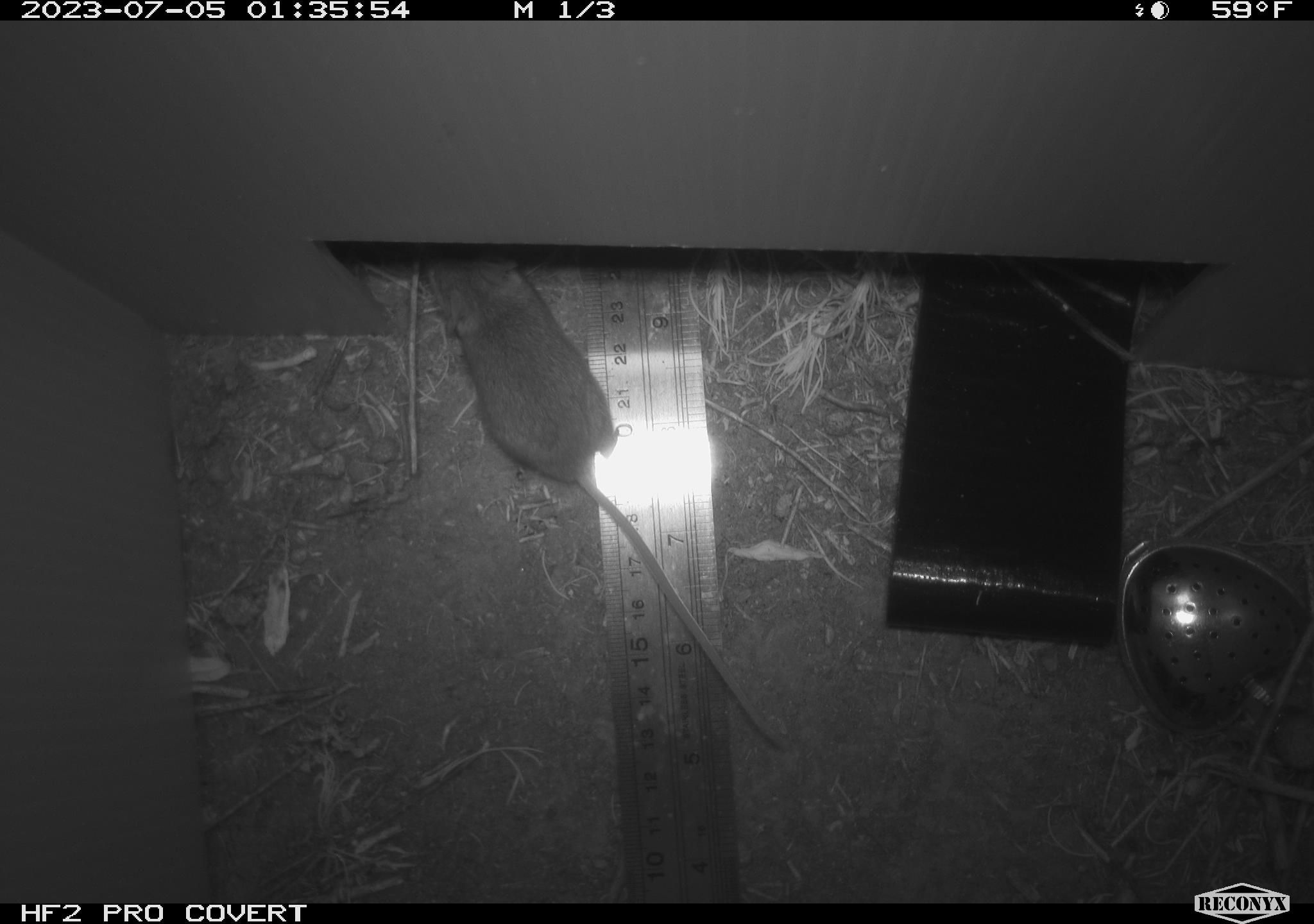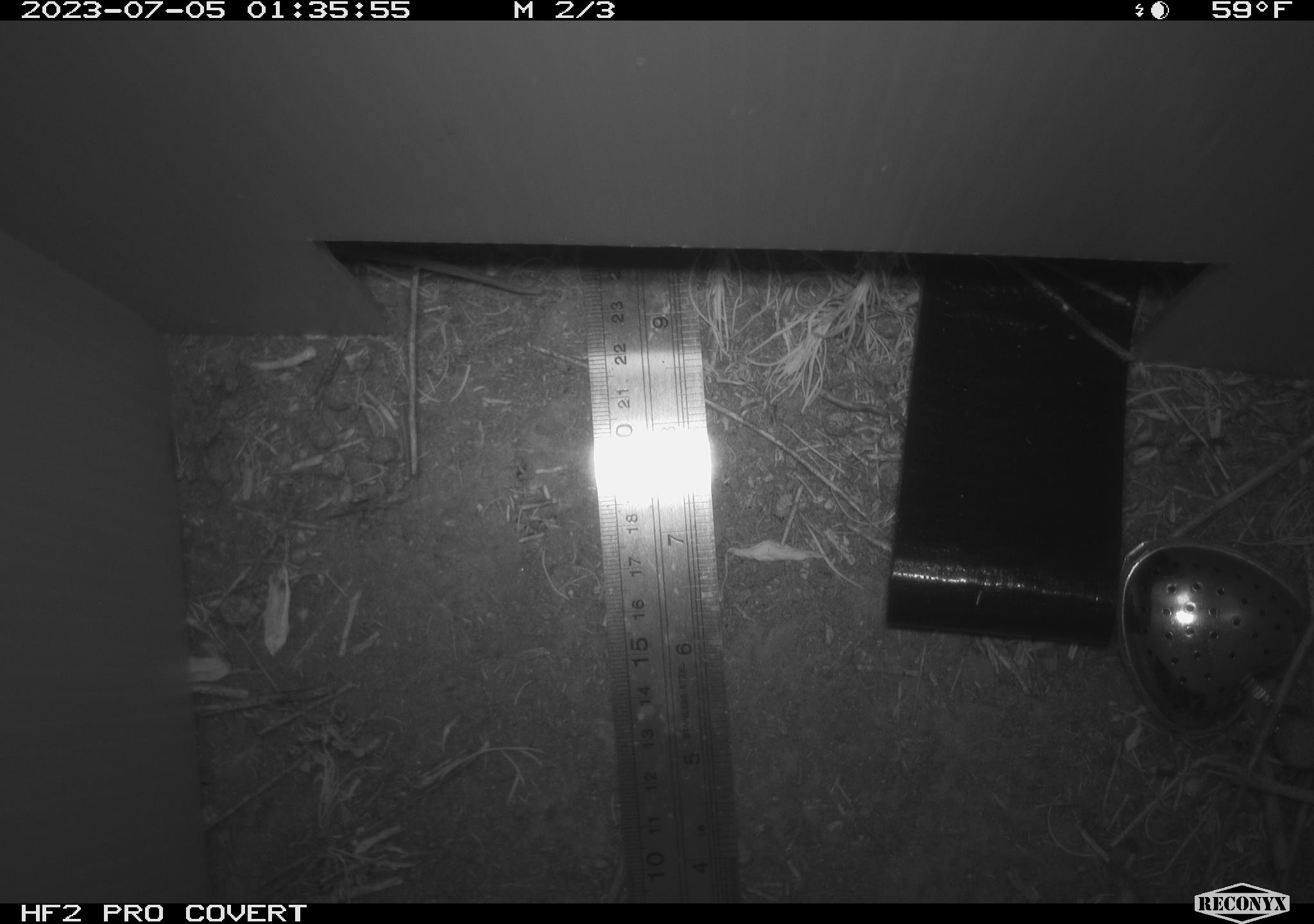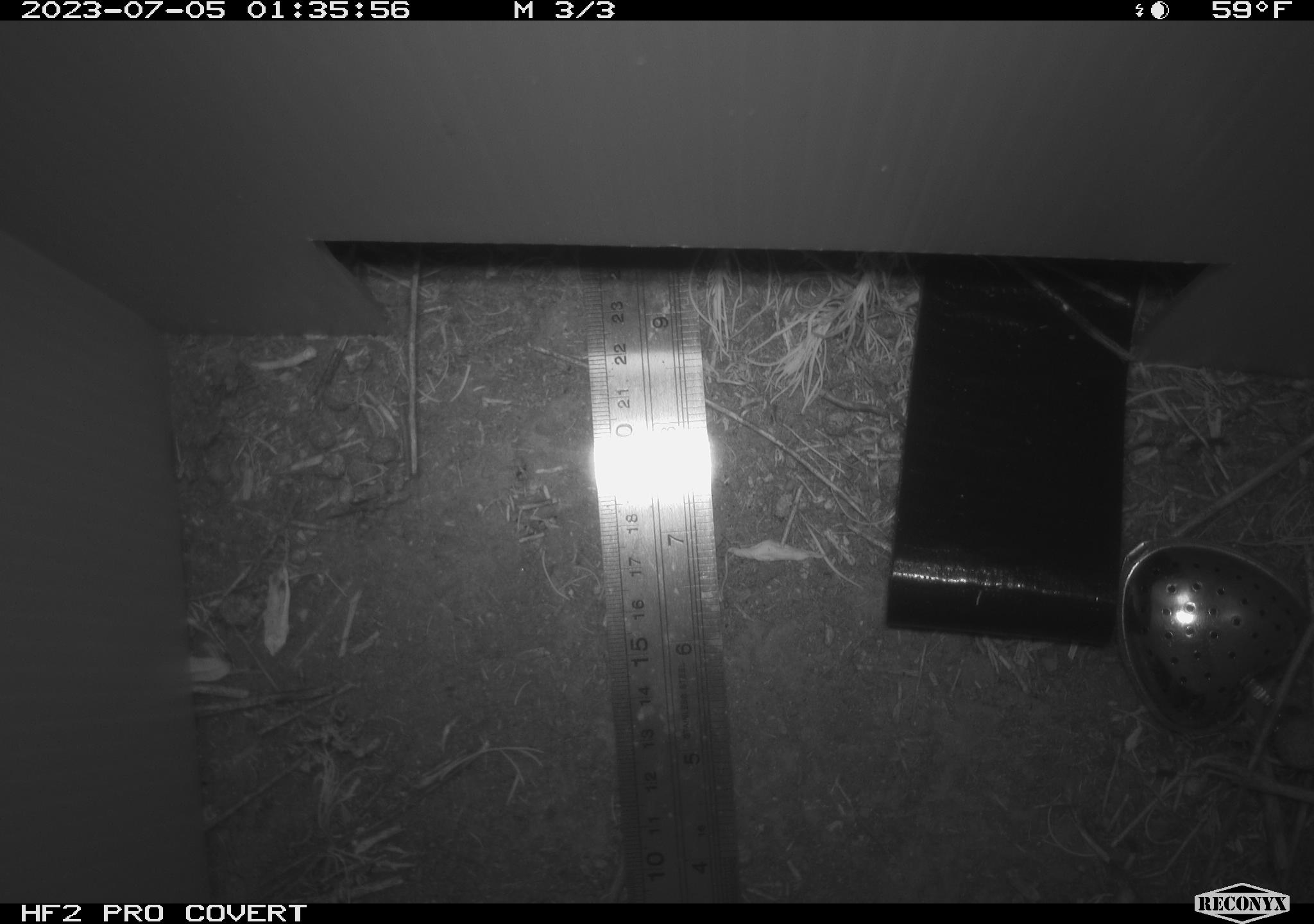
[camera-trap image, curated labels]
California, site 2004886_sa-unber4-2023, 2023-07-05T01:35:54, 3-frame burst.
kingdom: Animalia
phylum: Chordata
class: Mammalia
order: Rodentia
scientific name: Rodentia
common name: mouse species